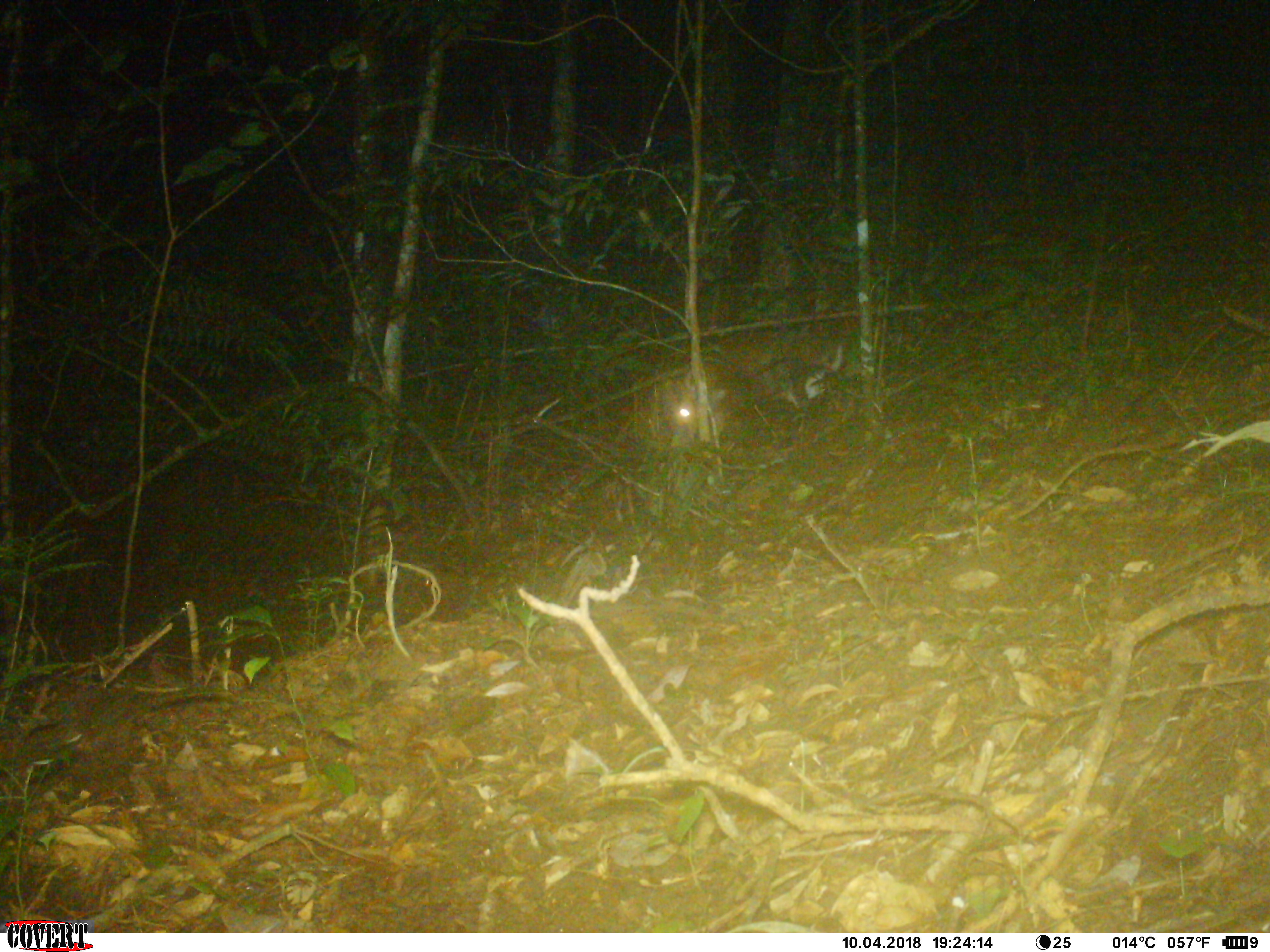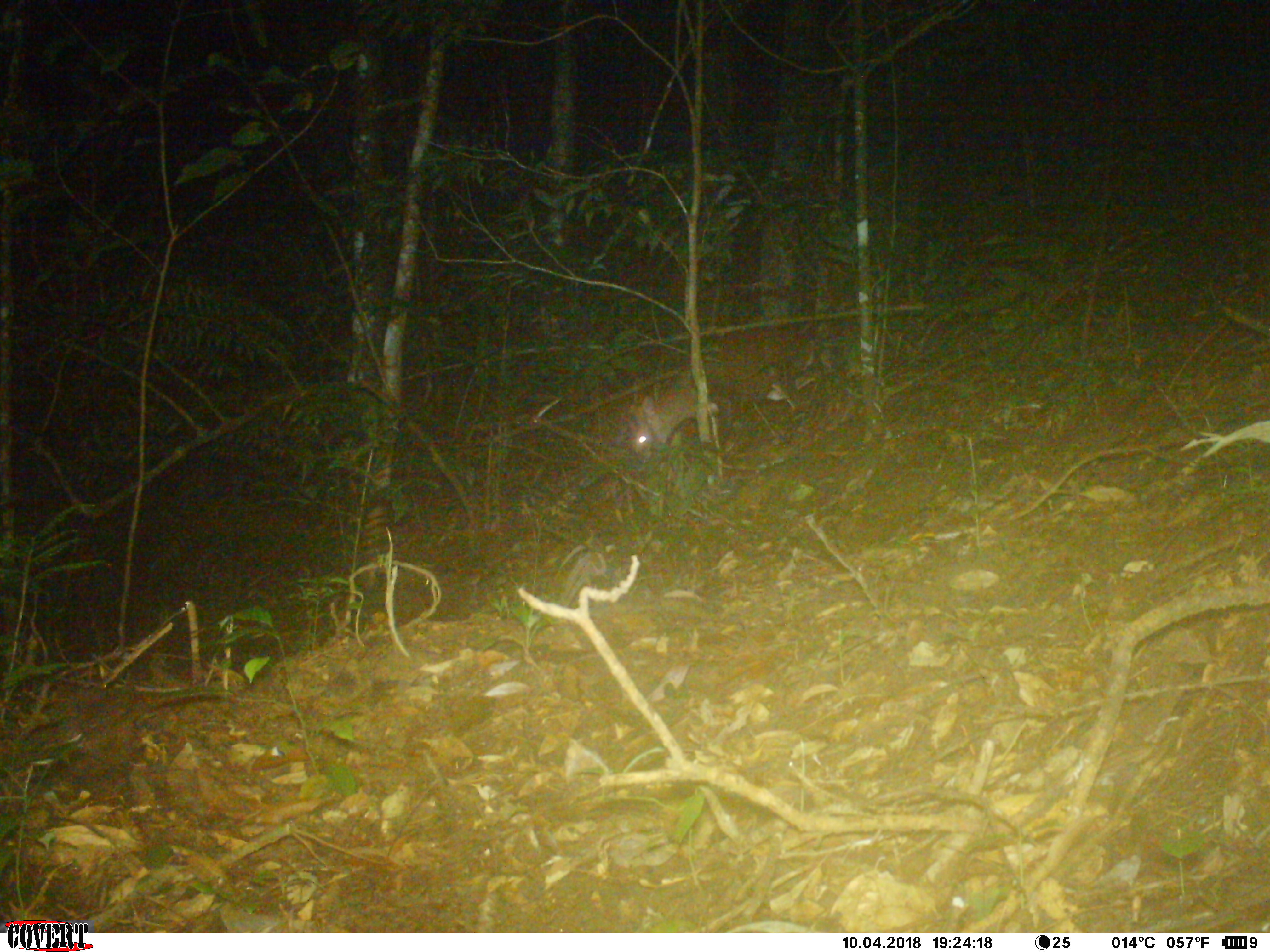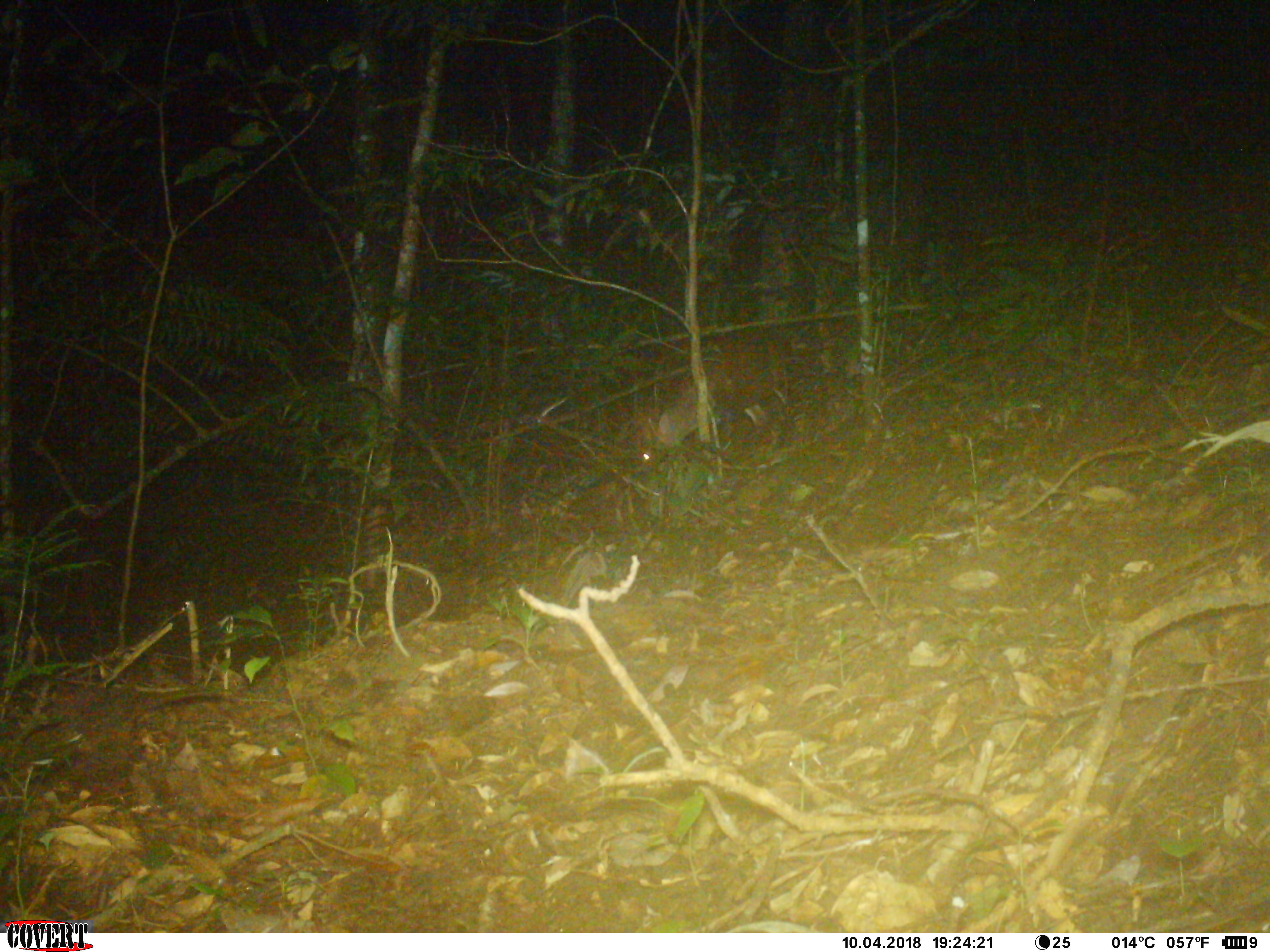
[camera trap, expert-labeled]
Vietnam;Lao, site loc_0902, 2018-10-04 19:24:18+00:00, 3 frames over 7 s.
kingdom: Animalia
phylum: Chordata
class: Mammalia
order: Artiodactyla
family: Cervidae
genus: Muntiacus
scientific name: Muntiacus rooseveltorum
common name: roosevelt's muntjac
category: roosevelts muntjac group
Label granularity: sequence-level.